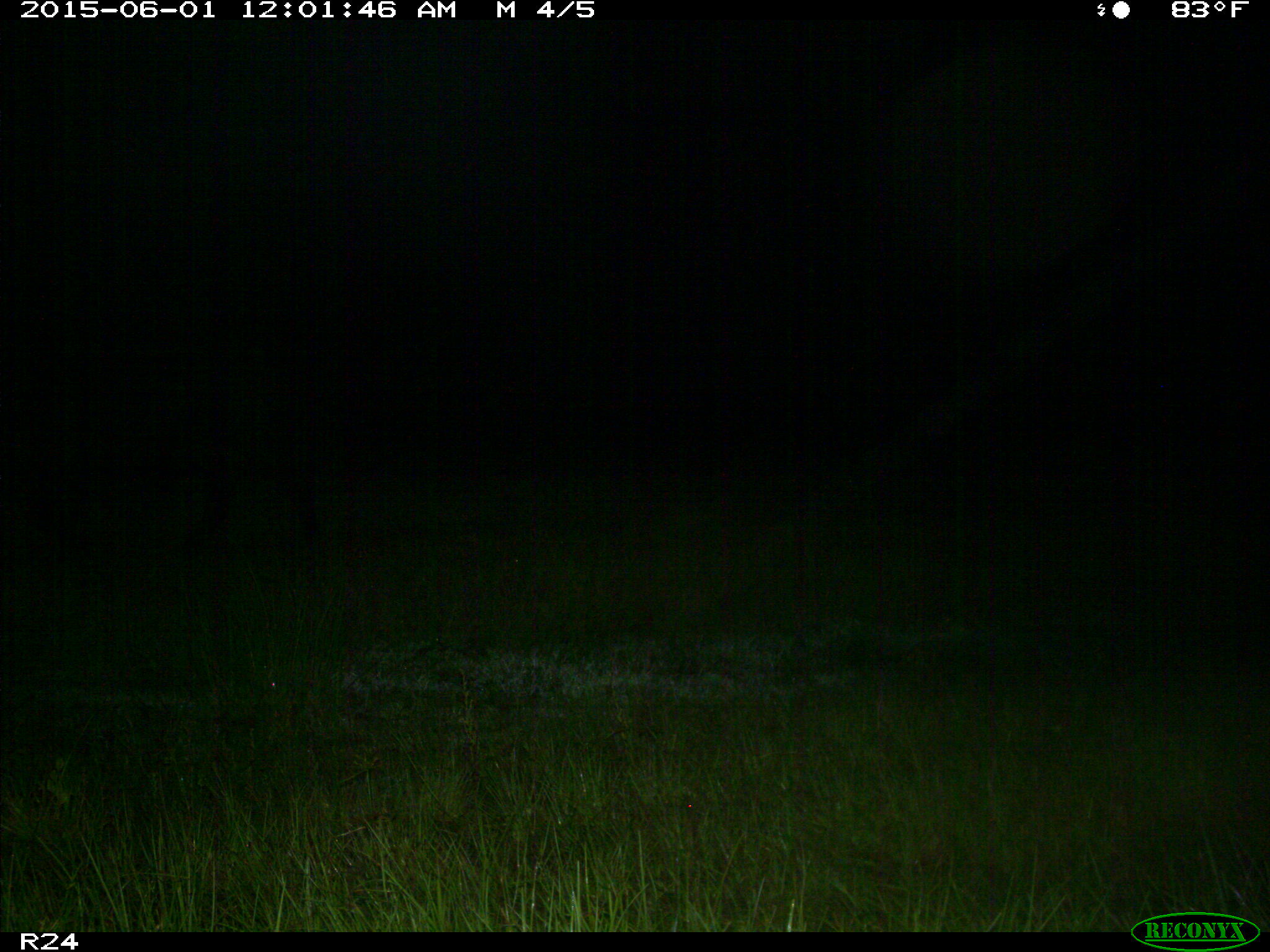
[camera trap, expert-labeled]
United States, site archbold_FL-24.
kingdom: Animalia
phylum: Chordata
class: Mammalia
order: Artiodactyla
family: Bovidae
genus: Bos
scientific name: Bos taurus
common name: domestic cow